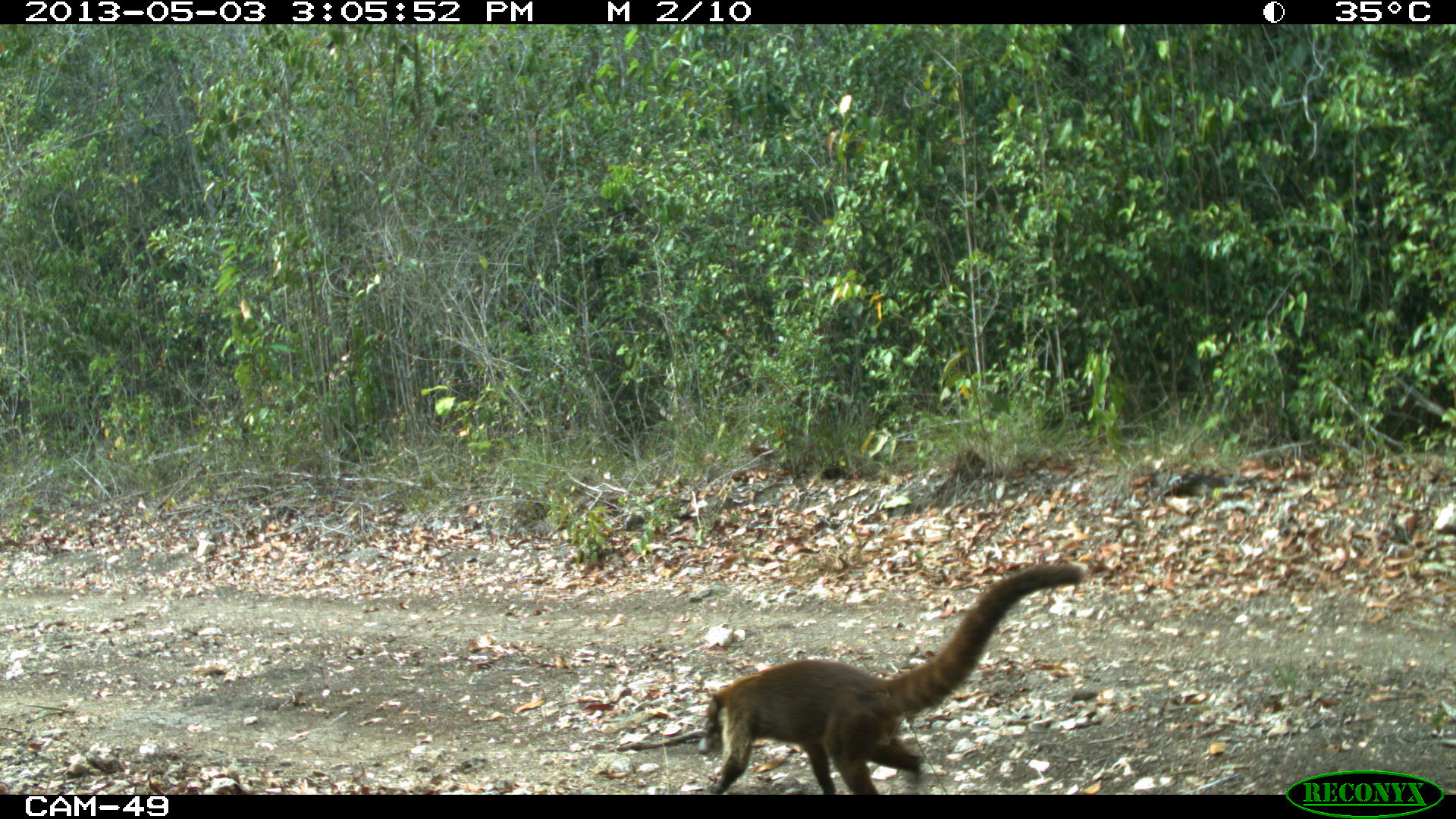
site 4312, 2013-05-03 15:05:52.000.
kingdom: Animalia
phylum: Chordata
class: Mammalia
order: Carnivora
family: Procyonidae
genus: Nasua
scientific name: Nasua narica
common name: white-nosed coati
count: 1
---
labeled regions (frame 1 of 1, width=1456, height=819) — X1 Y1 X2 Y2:
nasua narica: 693 561 1087 793